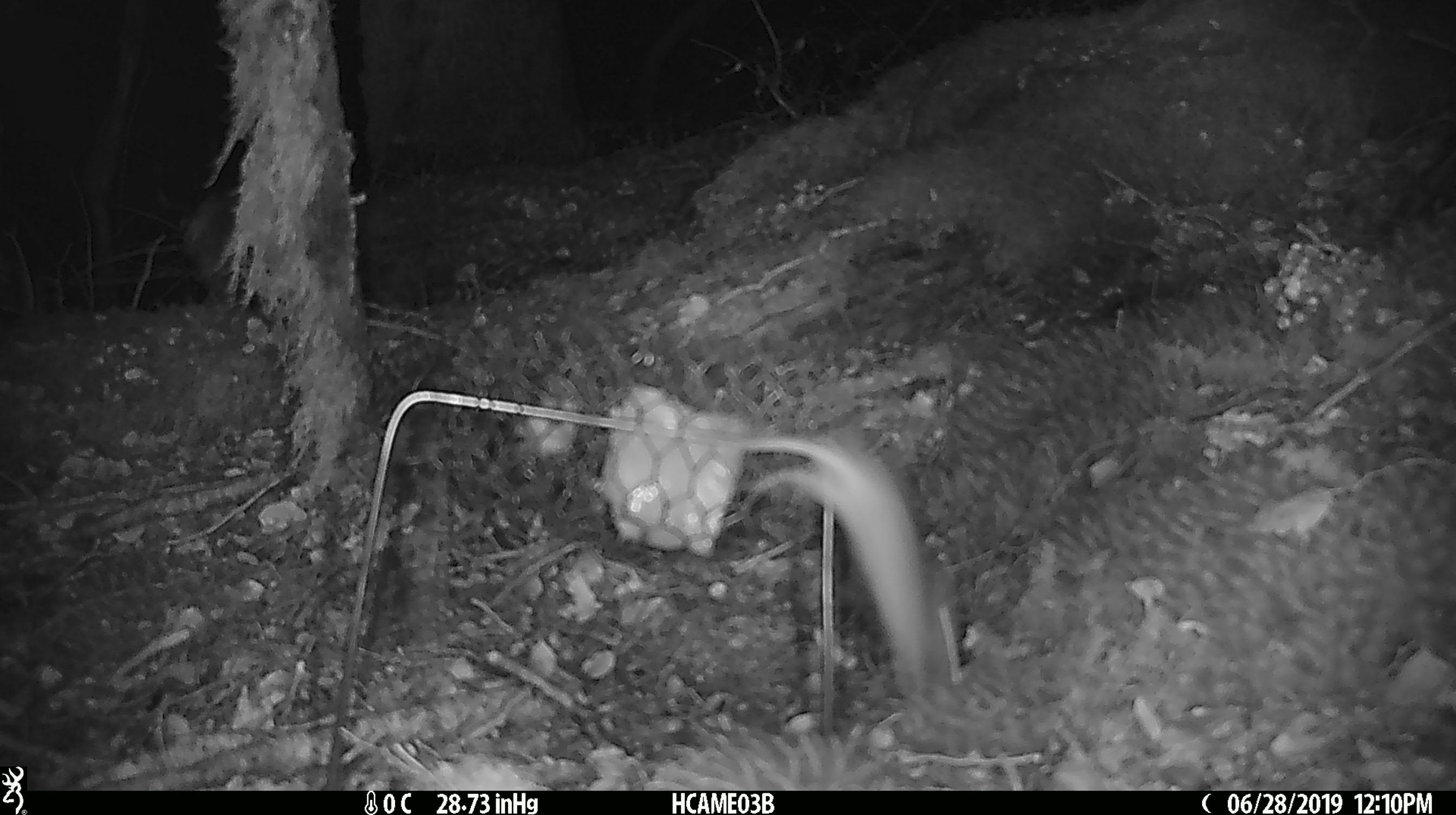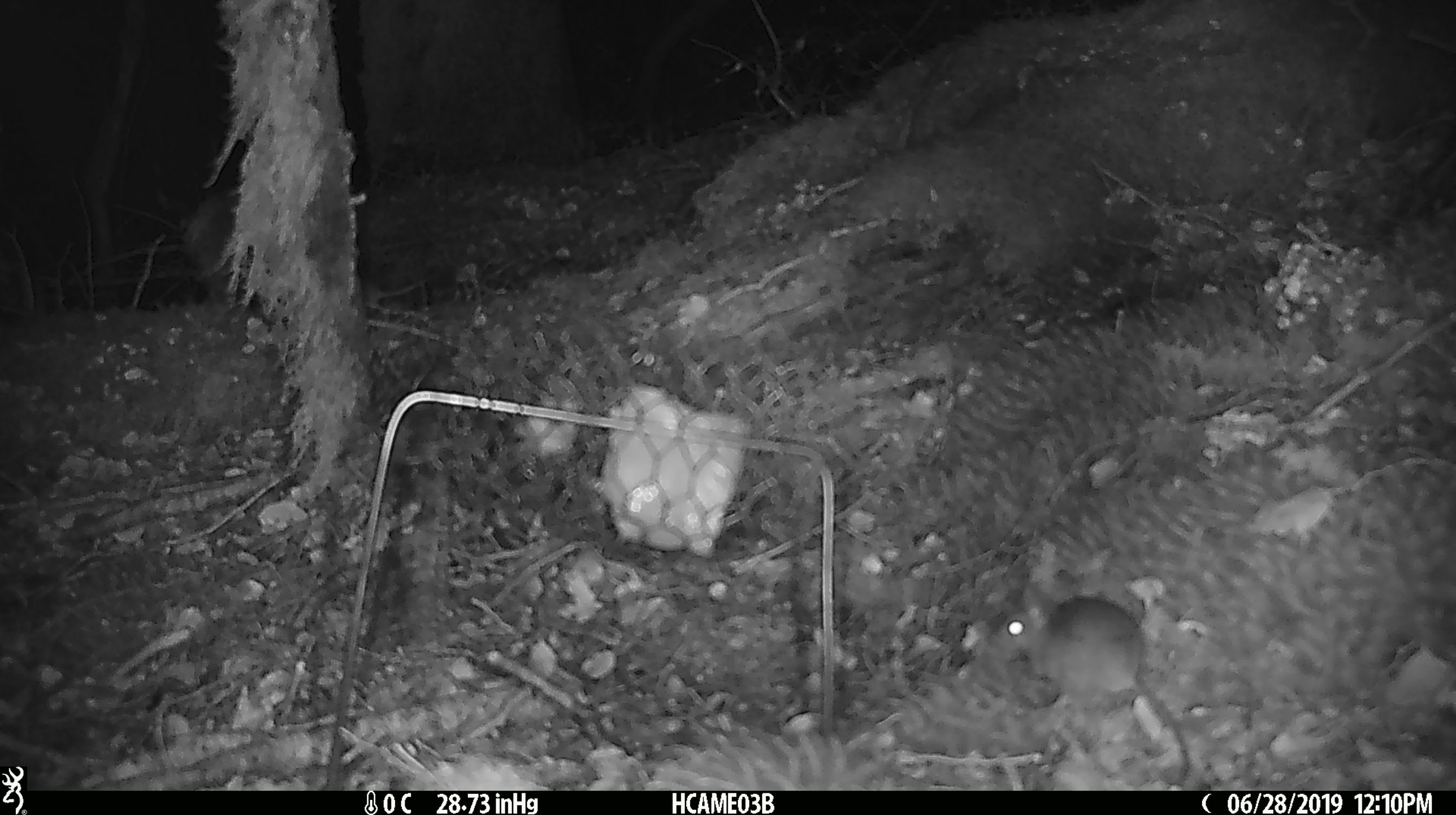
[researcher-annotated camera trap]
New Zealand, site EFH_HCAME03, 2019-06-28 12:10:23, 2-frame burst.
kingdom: Animalia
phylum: Chordata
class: Mammalia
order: Rodentia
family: Muridae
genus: Mus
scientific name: Mus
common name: mouse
Mouse (Mus).